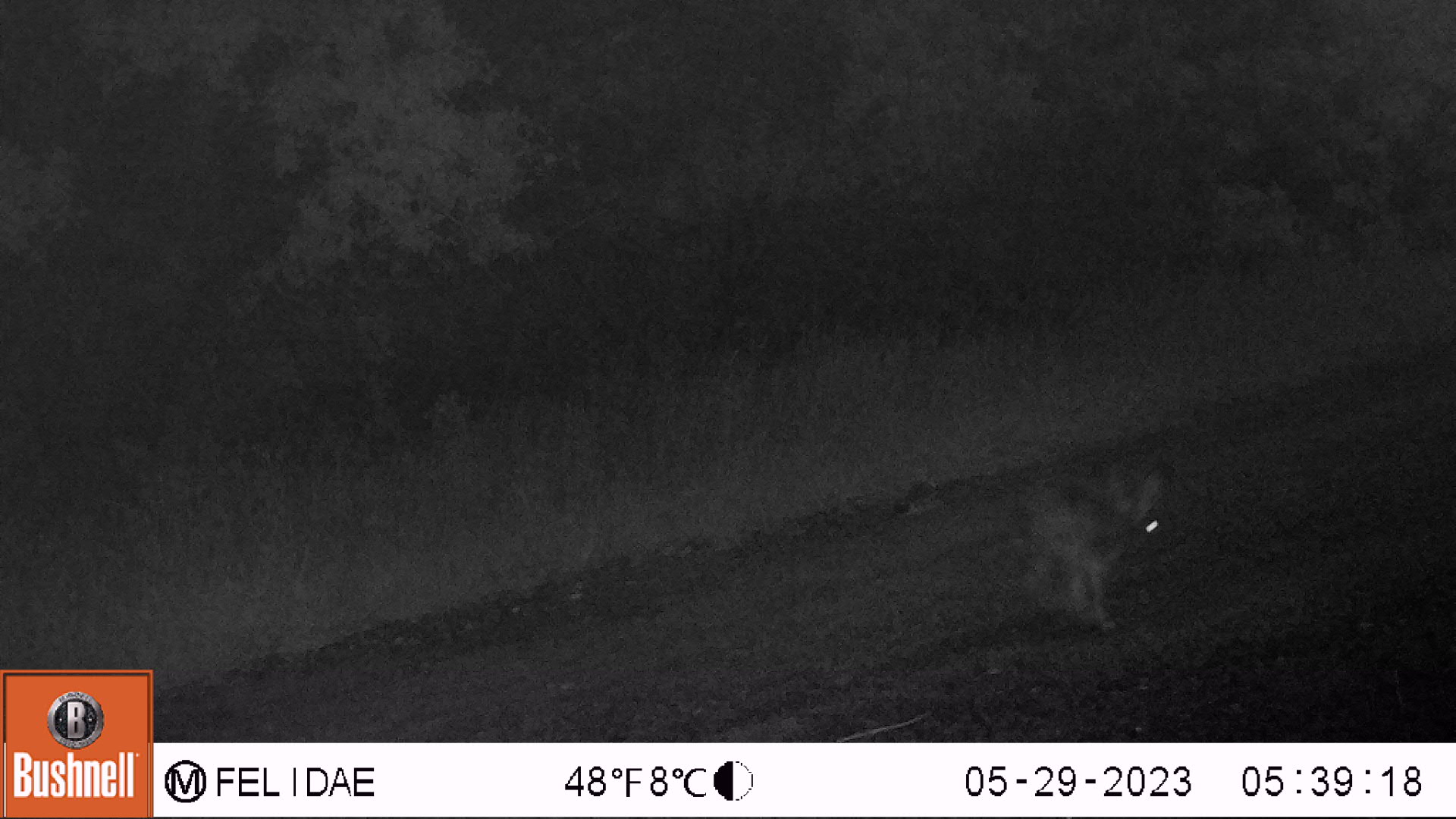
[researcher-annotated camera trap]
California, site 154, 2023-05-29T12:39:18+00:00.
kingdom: Animalia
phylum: Chordata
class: Mammalia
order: Lagomorpha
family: Leporidae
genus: Lepus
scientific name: Lepus californicus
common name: black-tailed jackrabbit